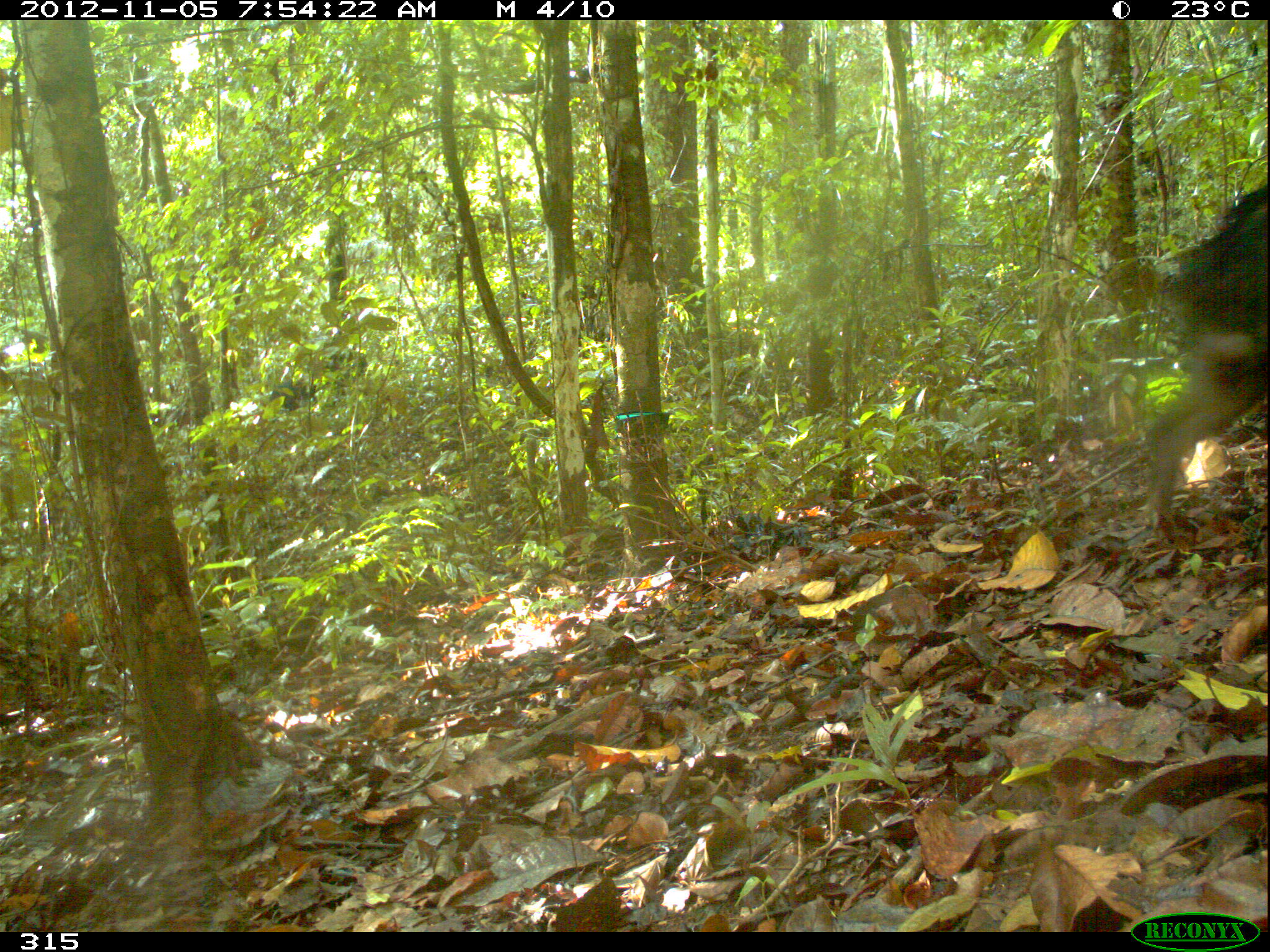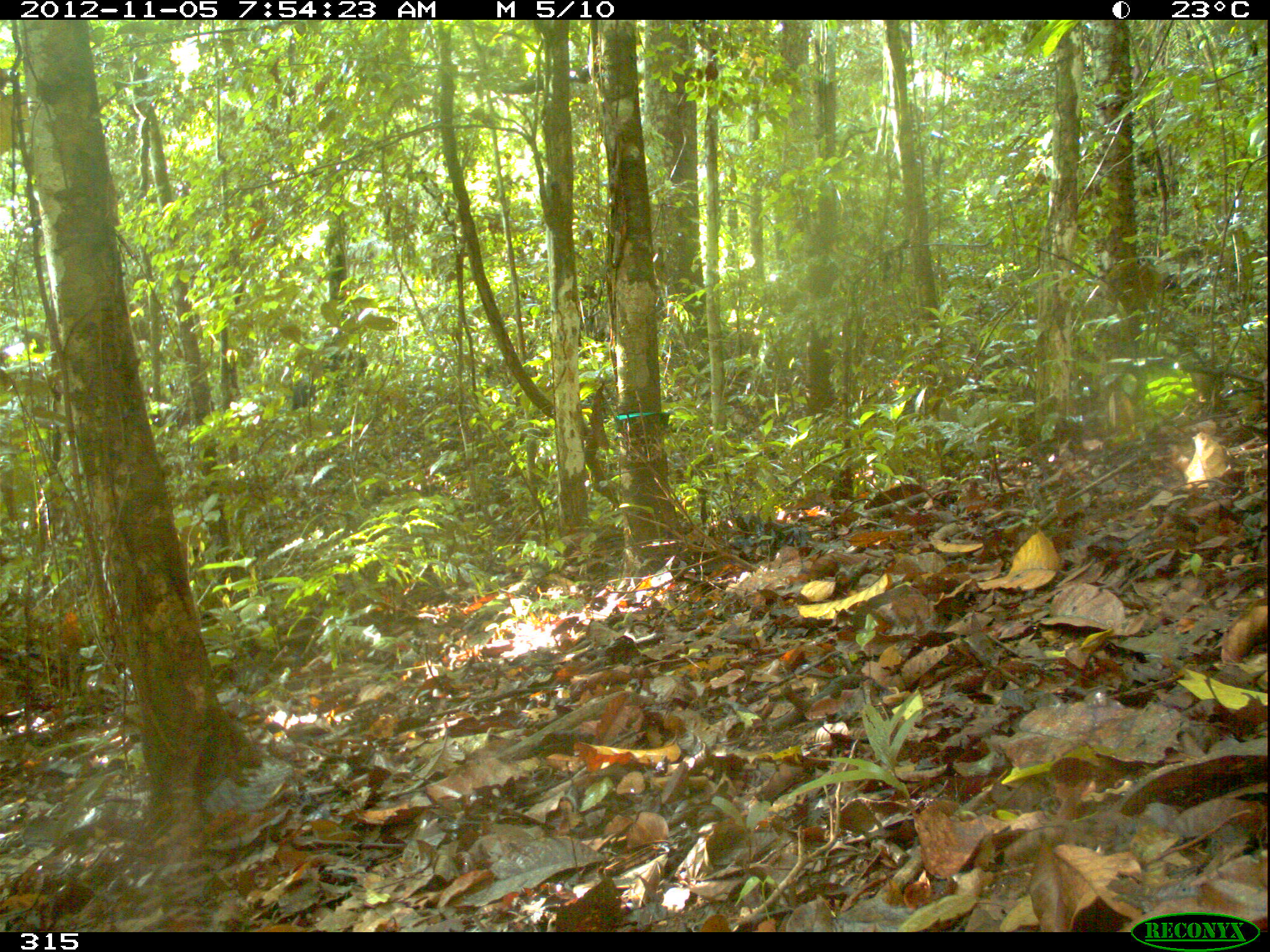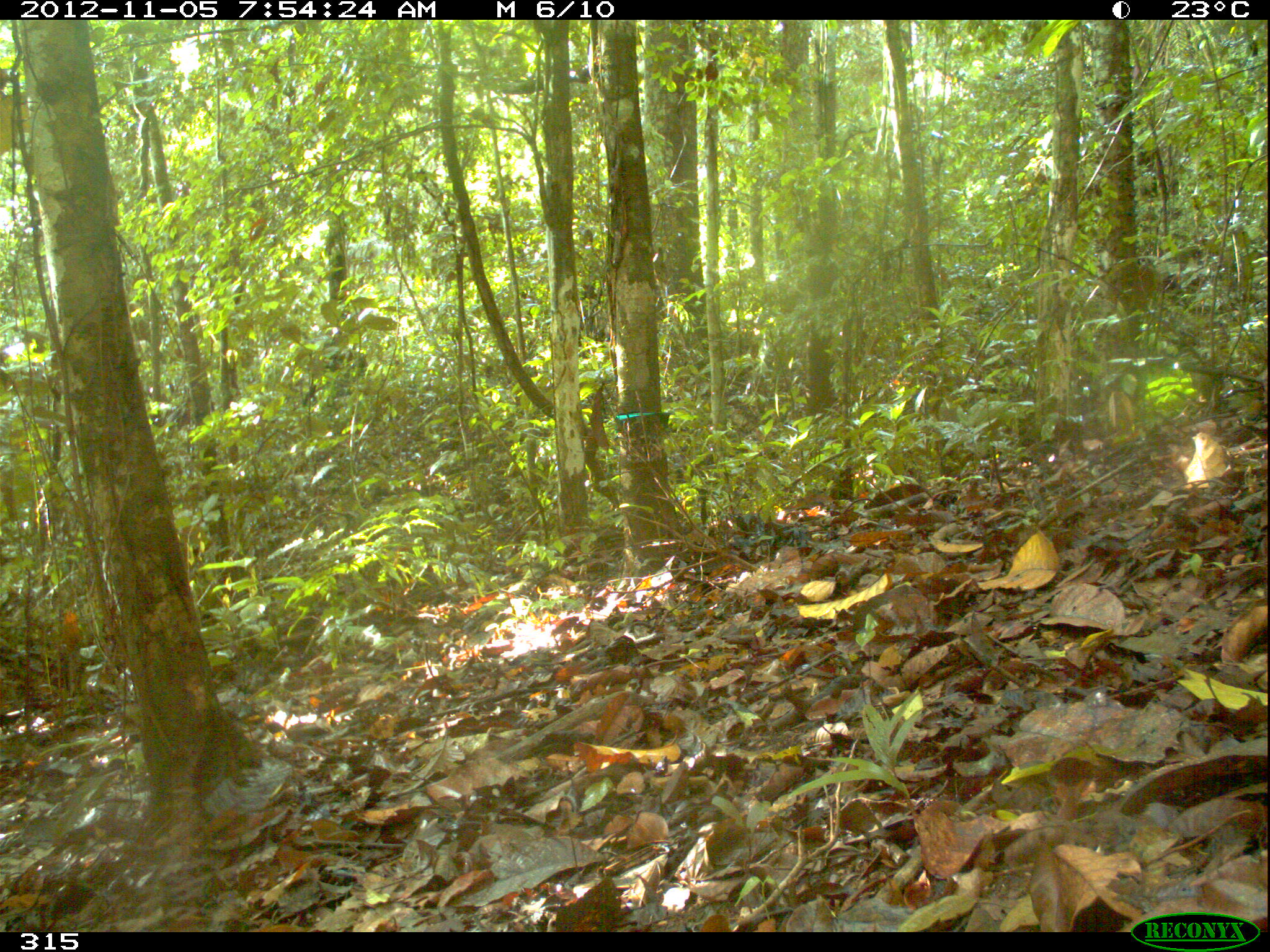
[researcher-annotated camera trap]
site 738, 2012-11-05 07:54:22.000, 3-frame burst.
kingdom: Animalia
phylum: Chordata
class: Mammalia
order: Artiodactyla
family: Tayassuidae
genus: Tayassu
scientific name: Tayassu pecari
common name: white-lipped peccary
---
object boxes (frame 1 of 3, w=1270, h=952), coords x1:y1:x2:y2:
tayassu pecari: 1142:180:1267:522